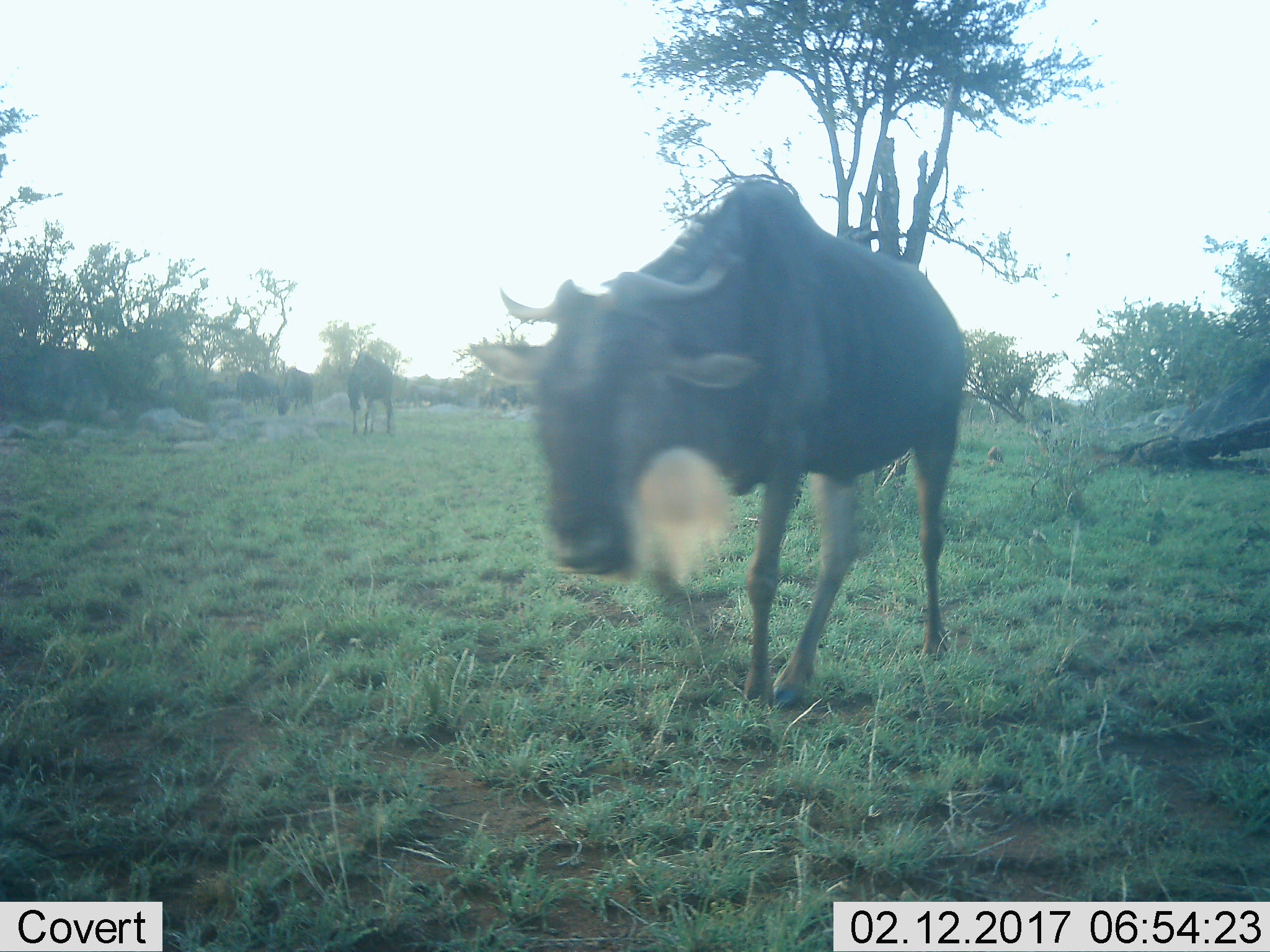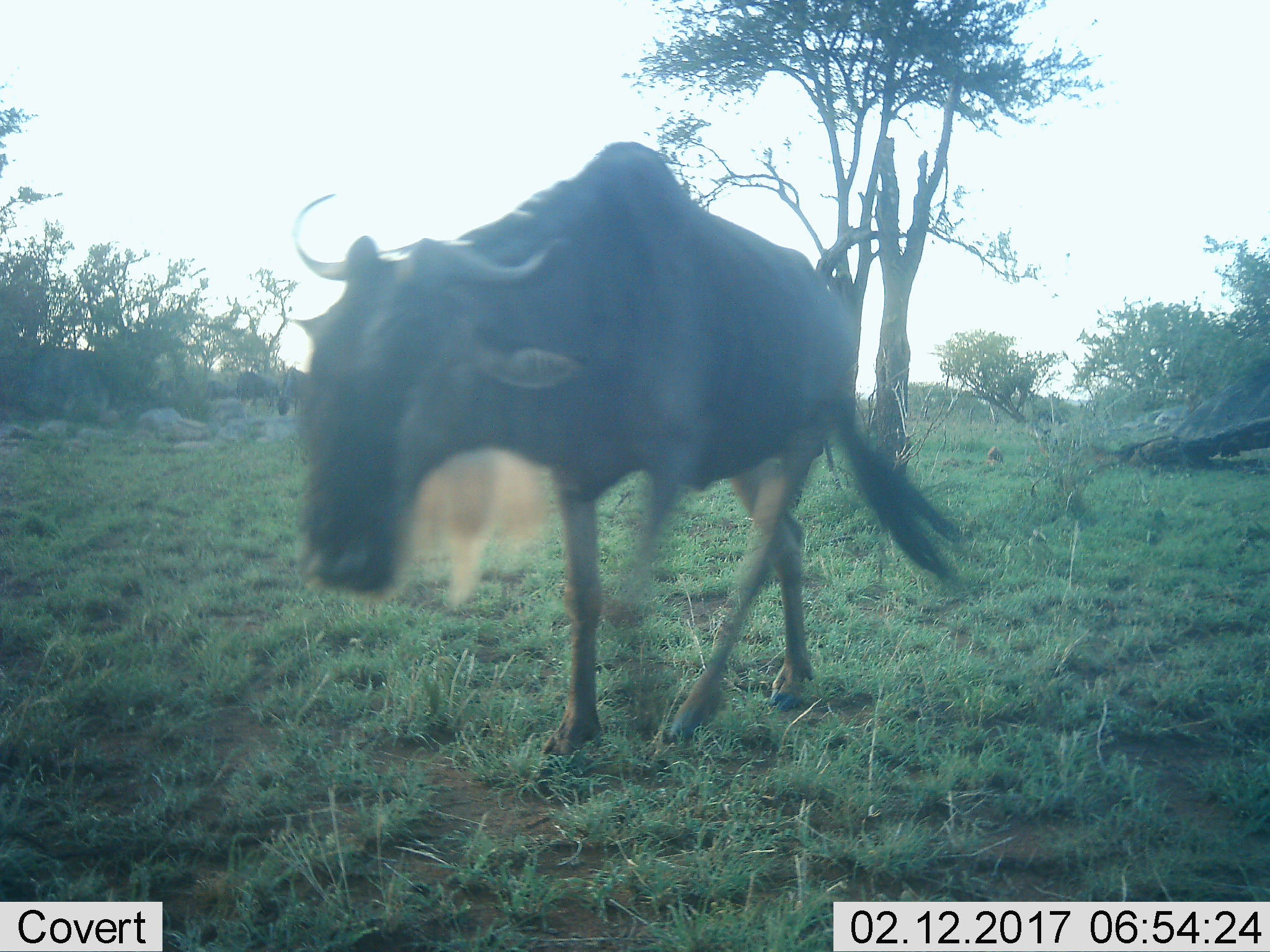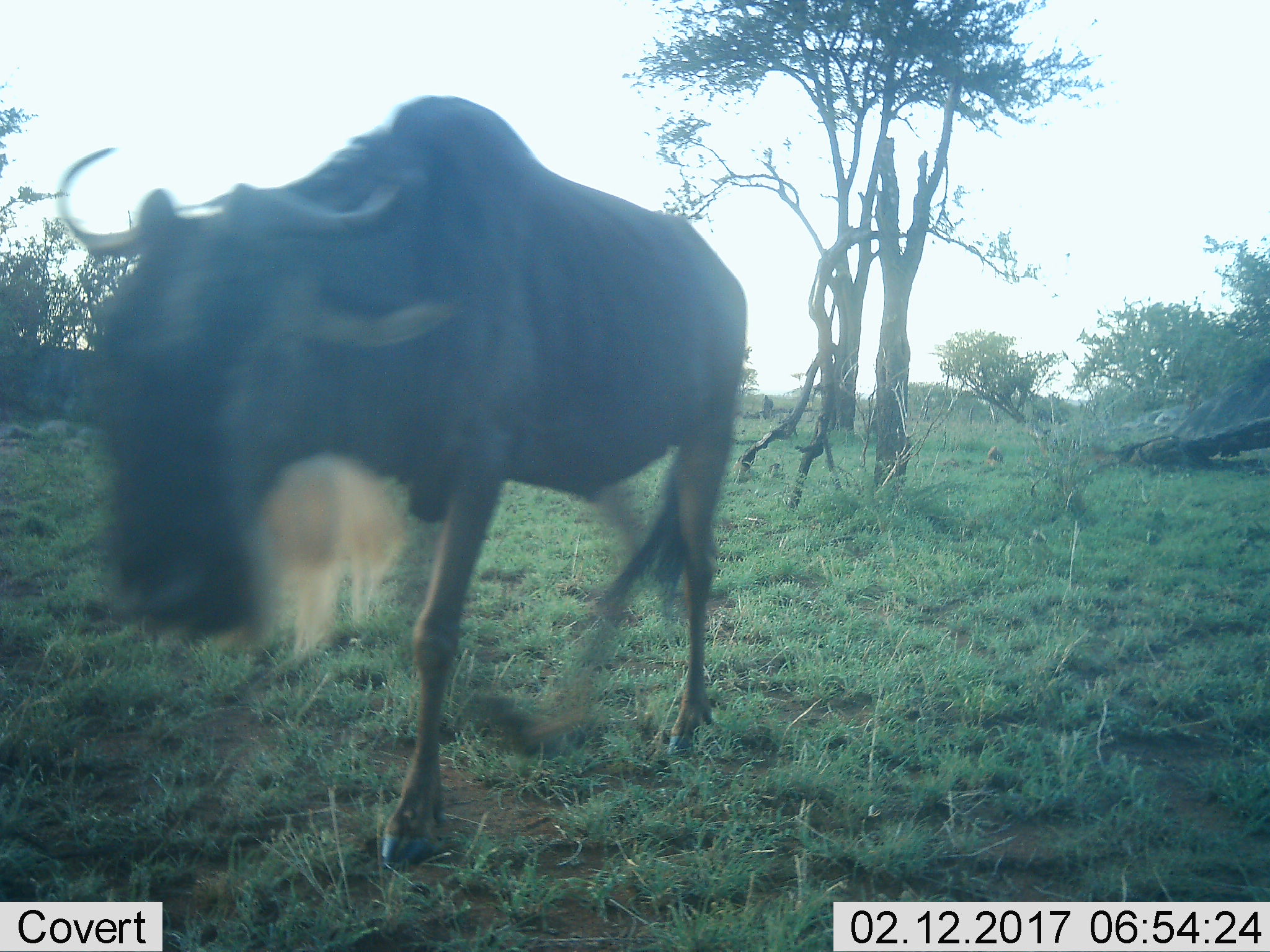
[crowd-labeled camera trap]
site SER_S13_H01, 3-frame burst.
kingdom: Animalia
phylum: Chordata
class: Mammalia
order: Artiodactyla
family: Bovidae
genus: Connochaetes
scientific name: Connochaetes taurinus taurinus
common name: blue wildebeest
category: wildebeestblue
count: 6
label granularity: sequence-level